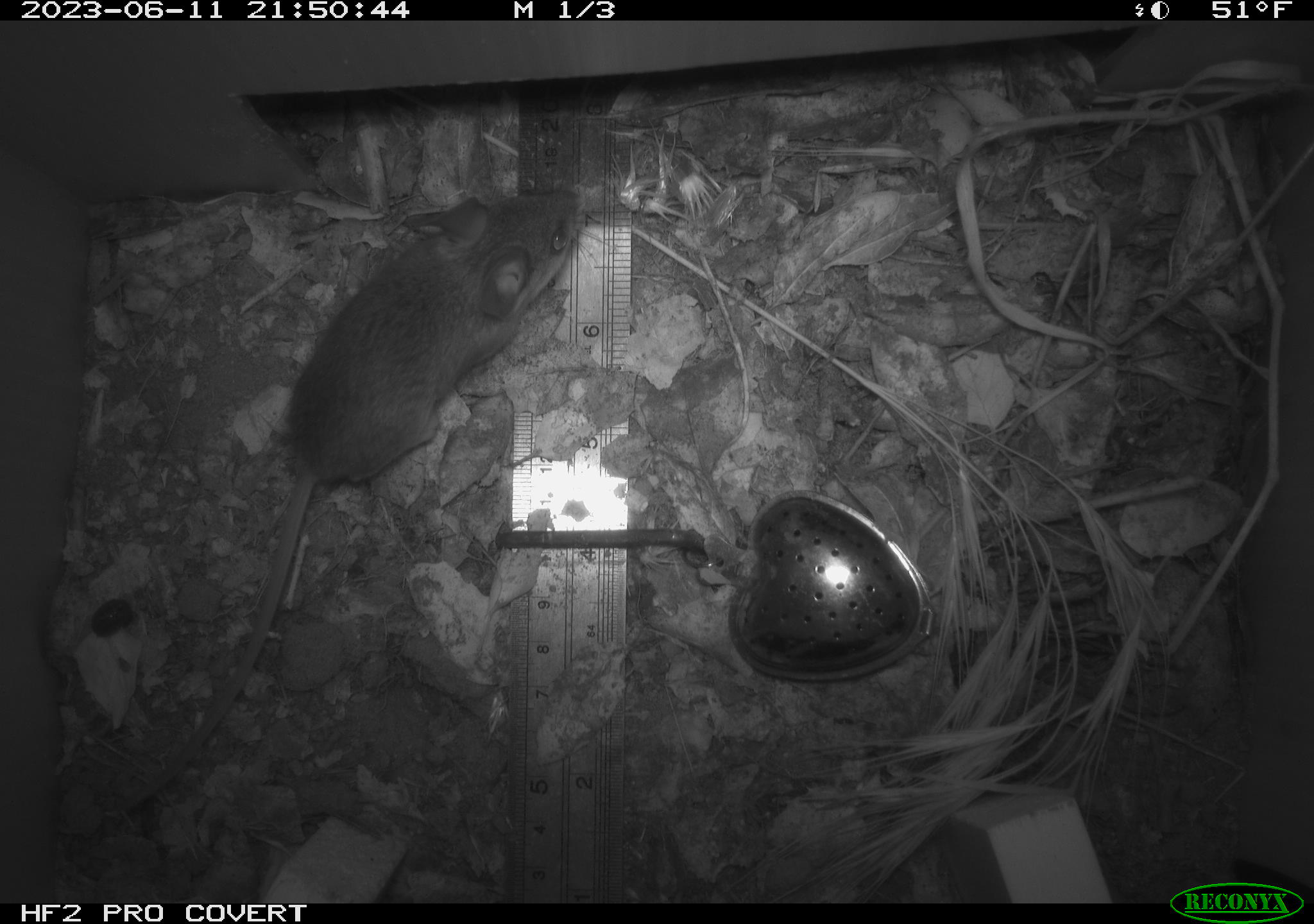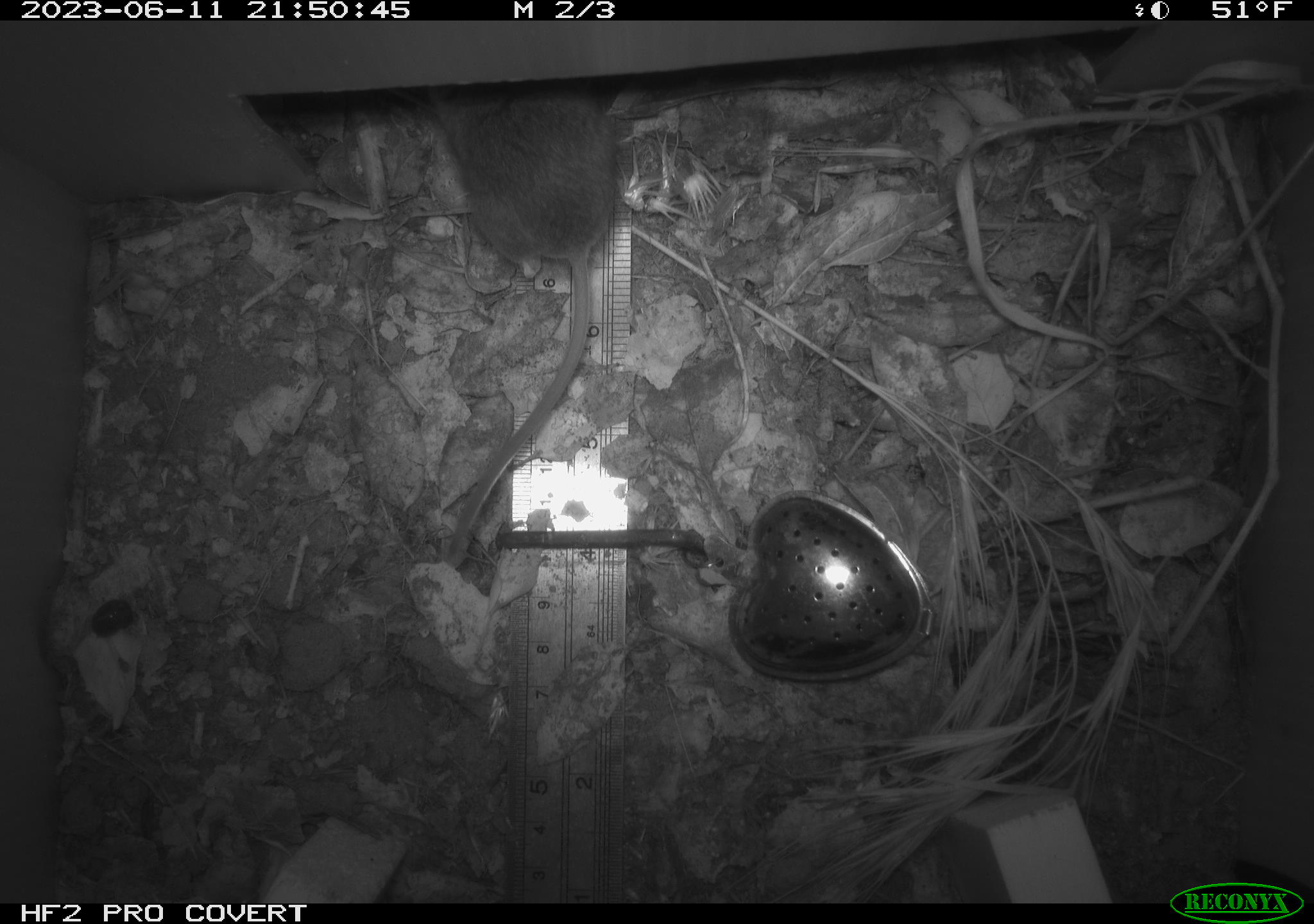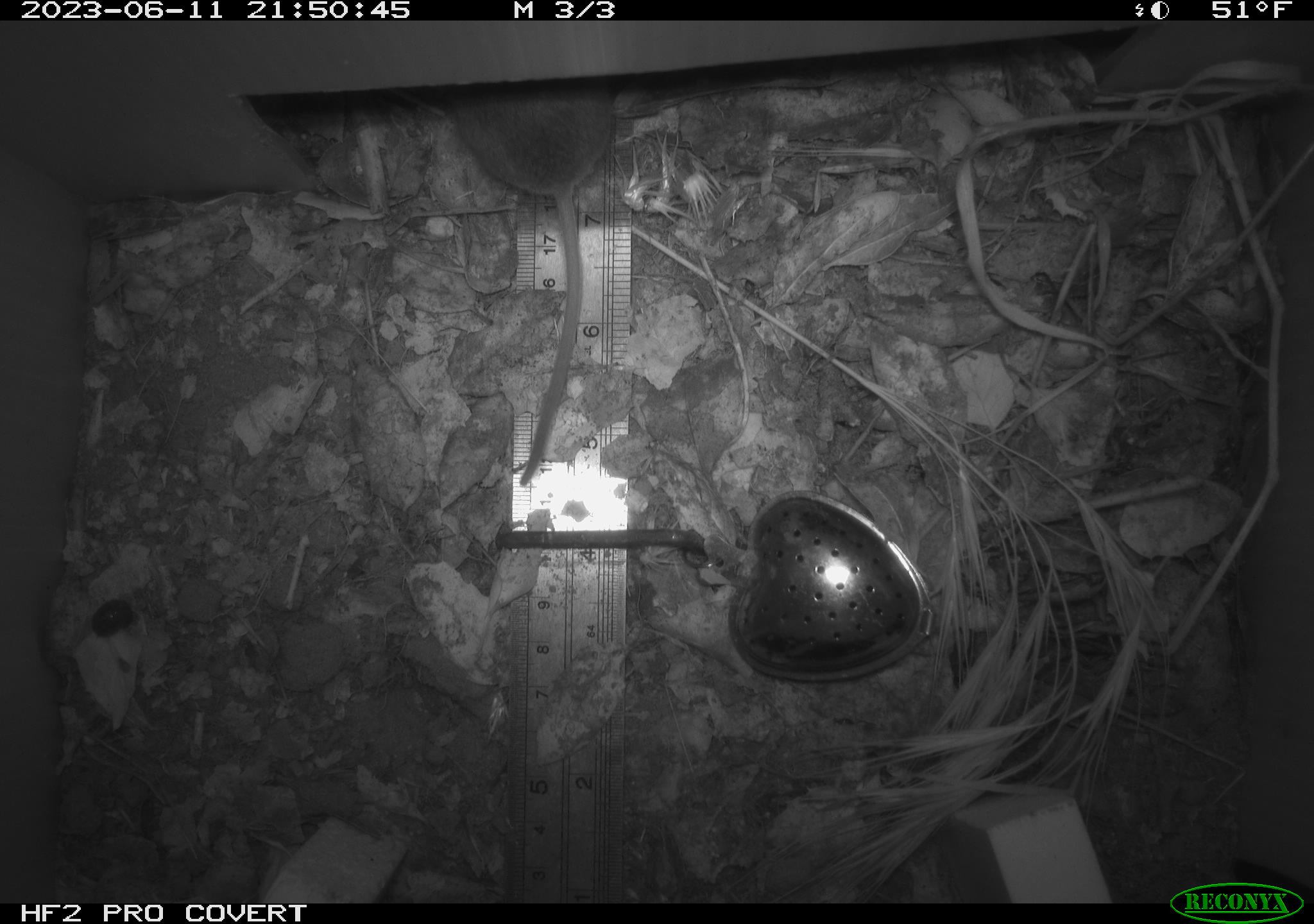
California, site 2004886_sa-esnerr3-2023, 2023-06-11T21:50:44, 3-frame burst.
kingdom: Animalia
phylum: Chordata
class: Mammalia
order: Rodentia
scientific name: Rodentia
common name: mouse species